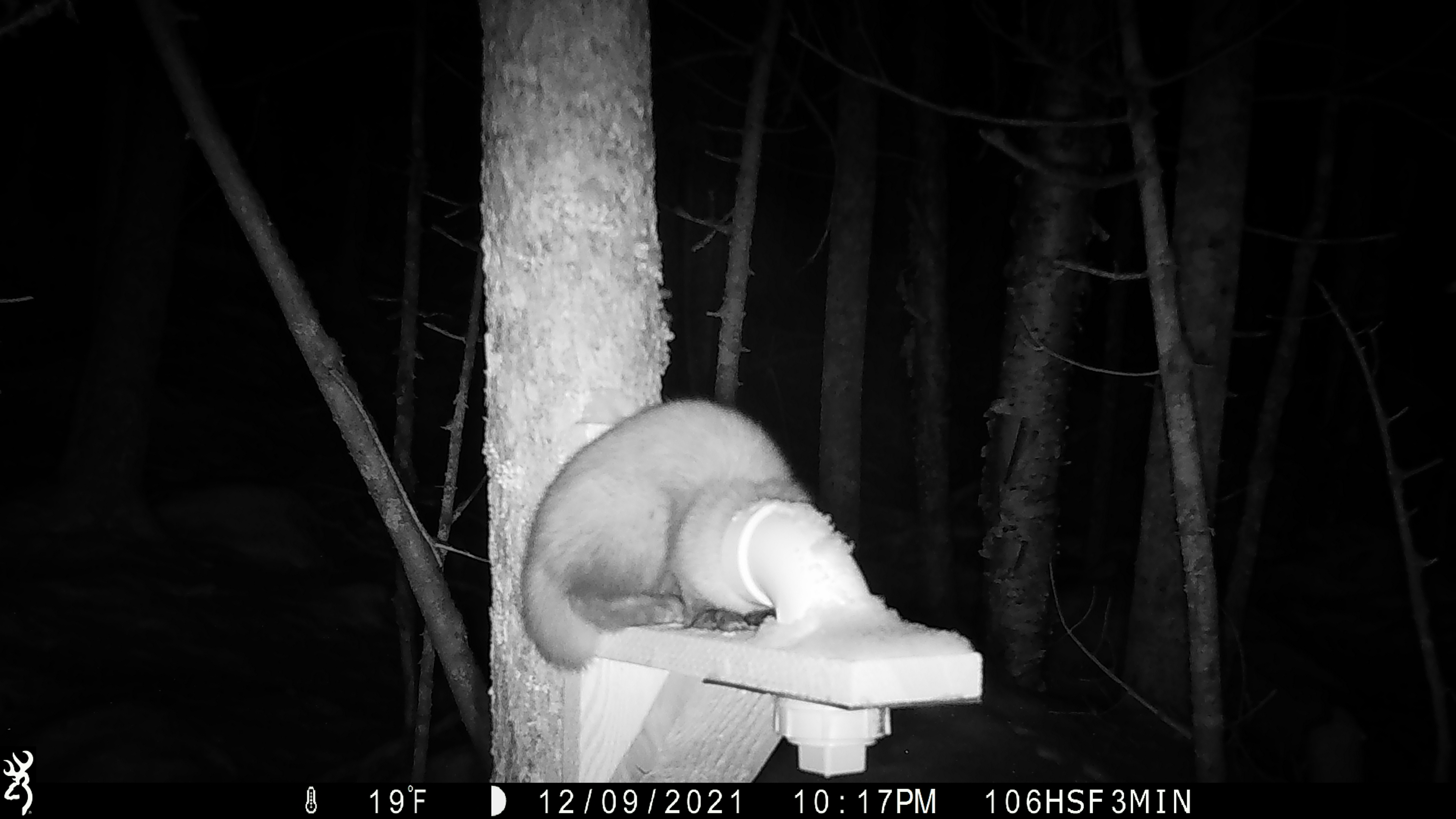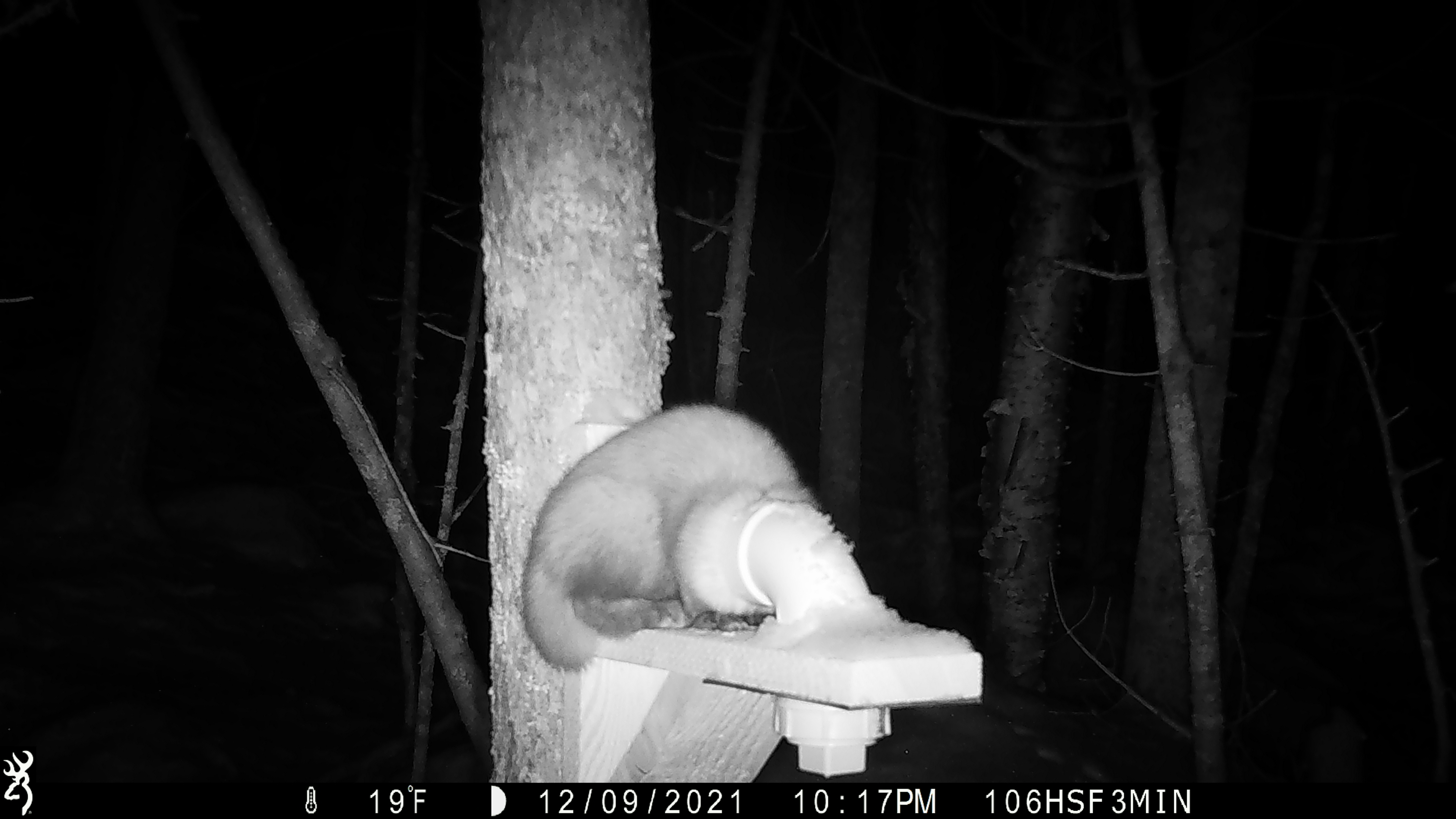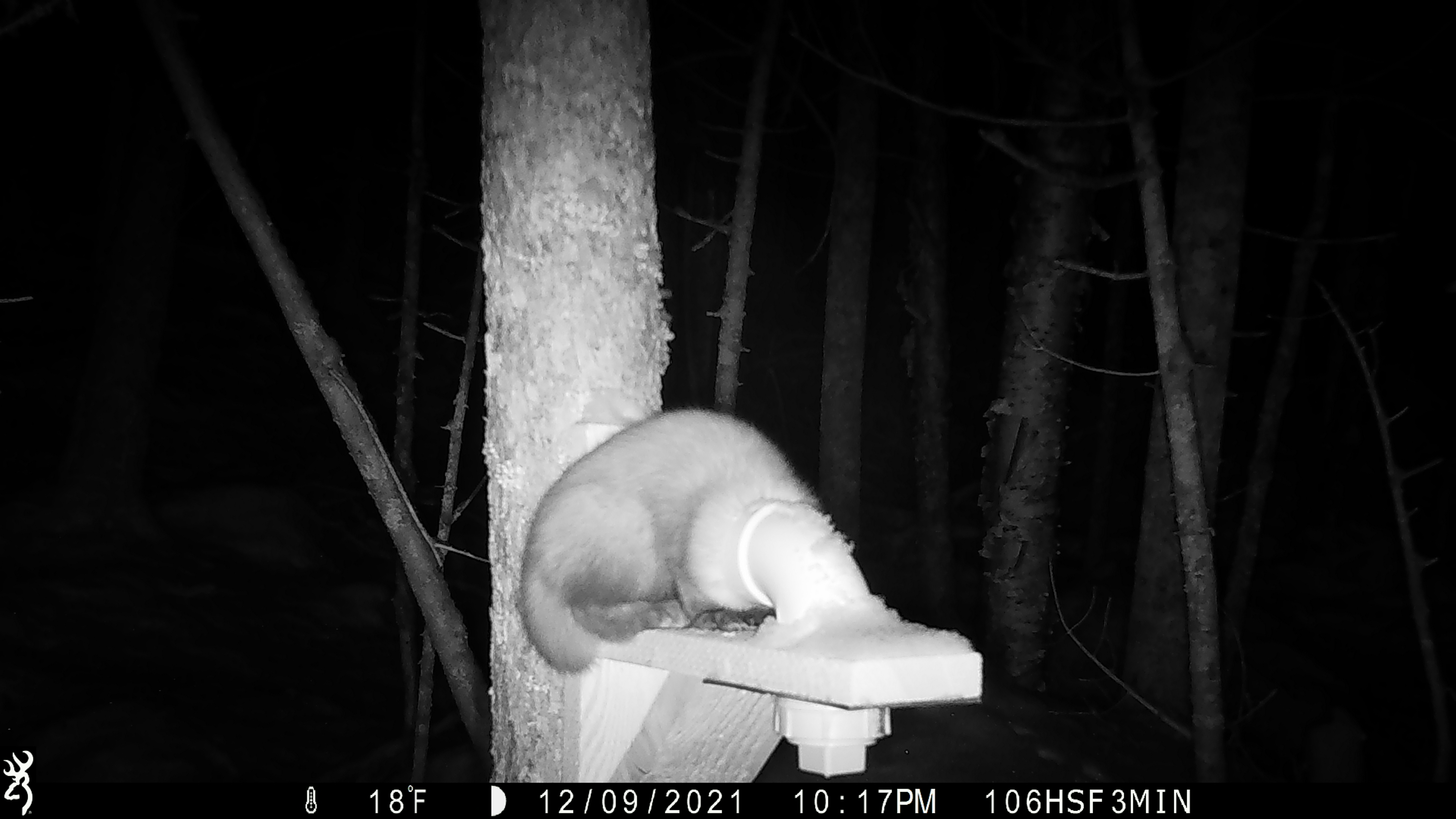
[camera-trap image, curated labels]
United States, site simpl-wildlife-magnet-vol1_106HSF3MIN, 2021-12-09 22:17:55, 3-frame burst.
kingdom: Animalia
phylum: Chordata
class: Mammalia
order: Carnivora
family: Mustelidae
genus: Martes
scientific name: Martes americana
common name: american marten